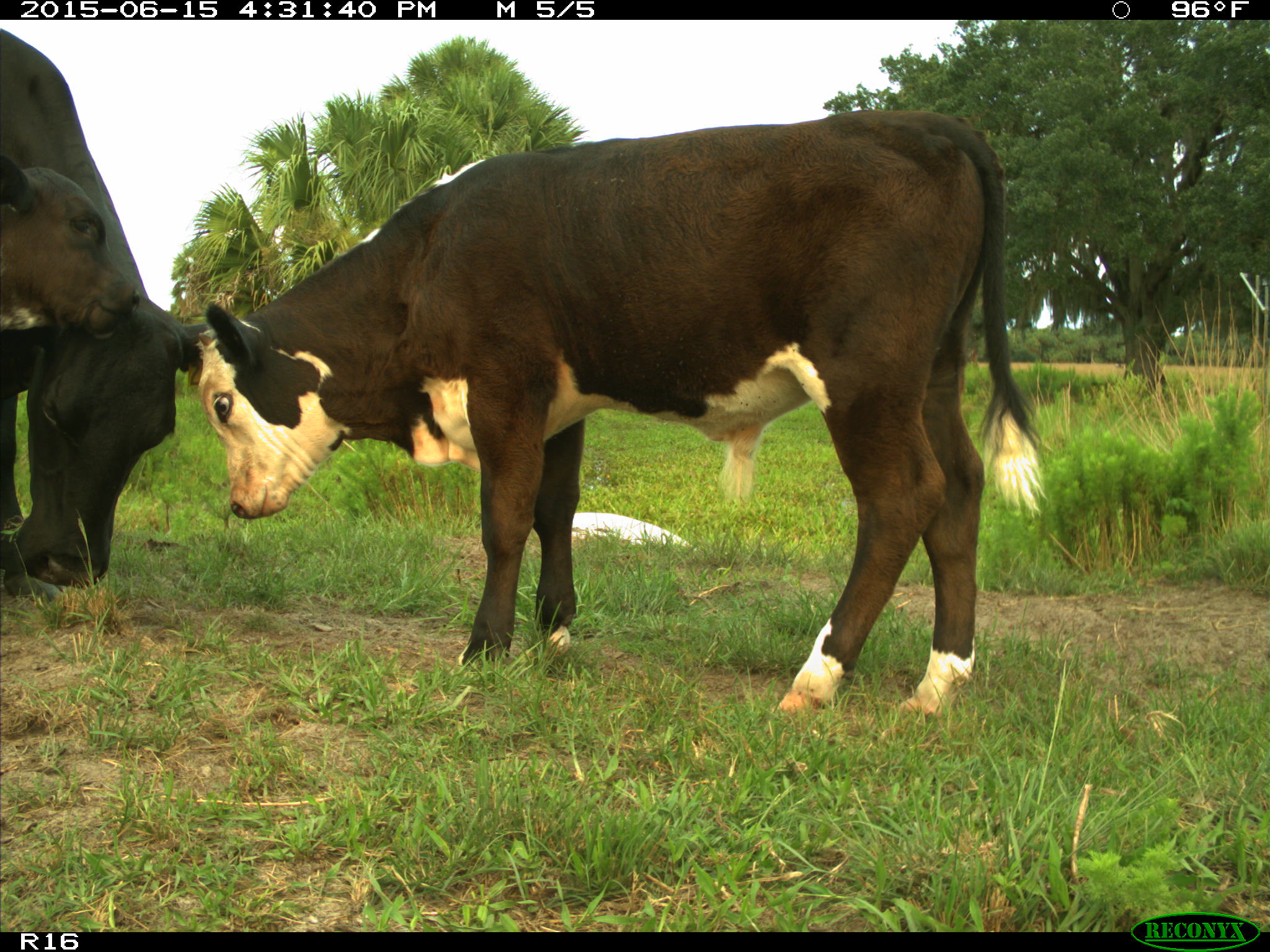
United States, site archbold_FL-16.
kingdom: Animalia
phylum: Chordata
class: Mammalia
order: Artiodactyla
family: Bovidae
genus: Bos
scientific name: Bos taurus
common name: domestic cow